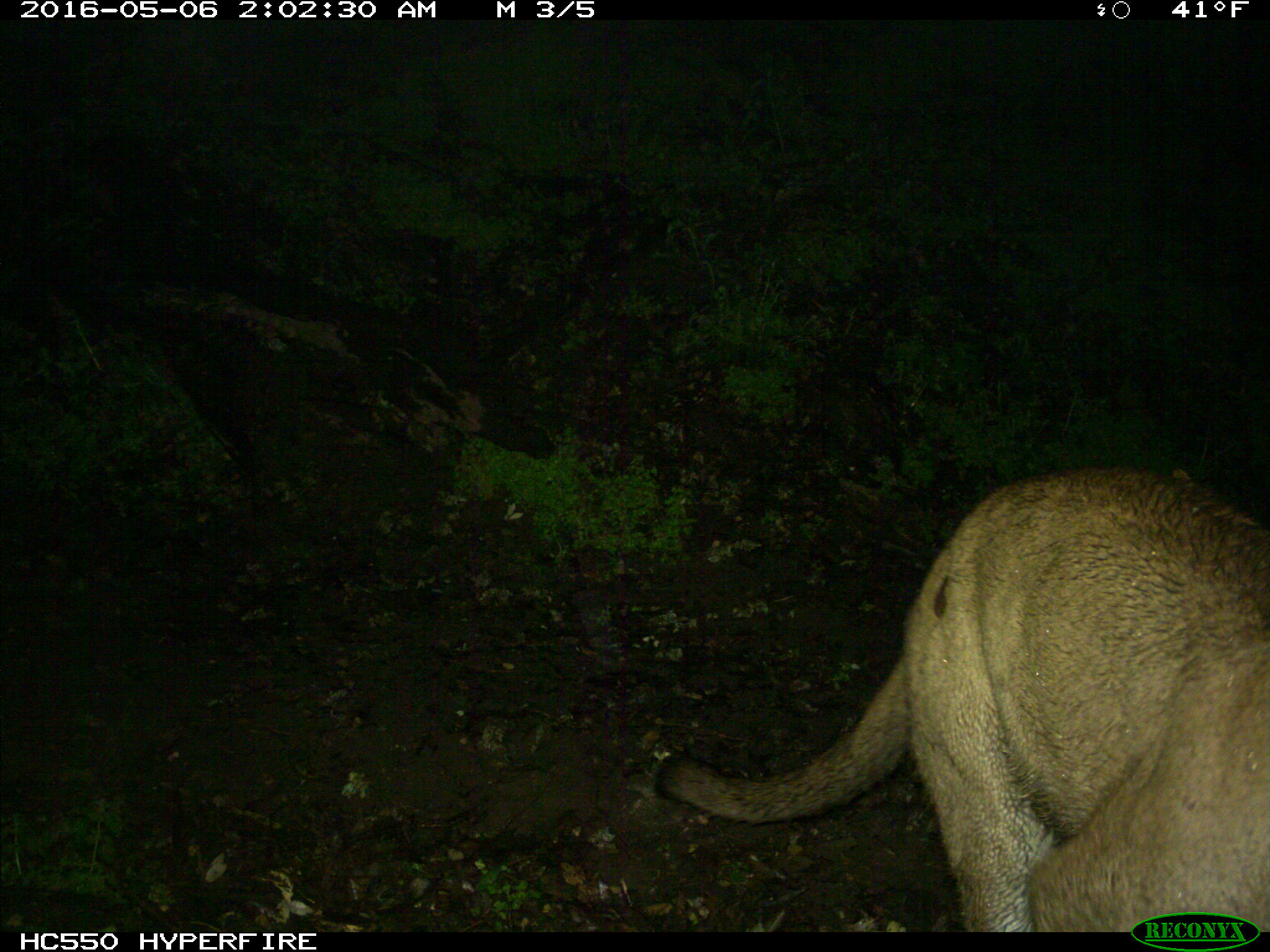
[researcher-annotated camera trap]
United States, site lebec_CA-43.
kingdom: Animalia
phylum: Chordata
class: Mammalia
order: Carnivora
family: Felidae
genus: Puma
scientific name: Puma concolor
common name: mountain lion